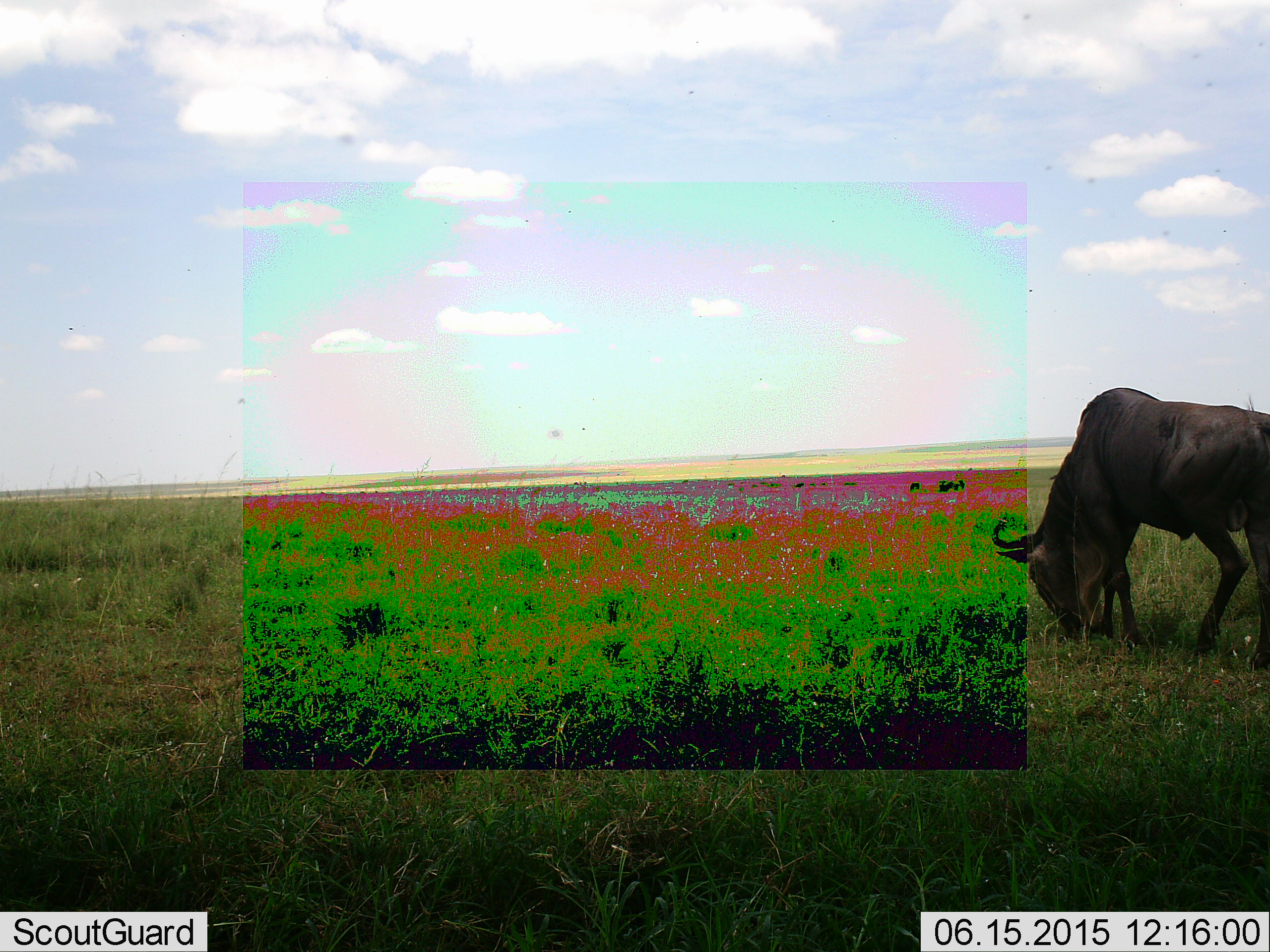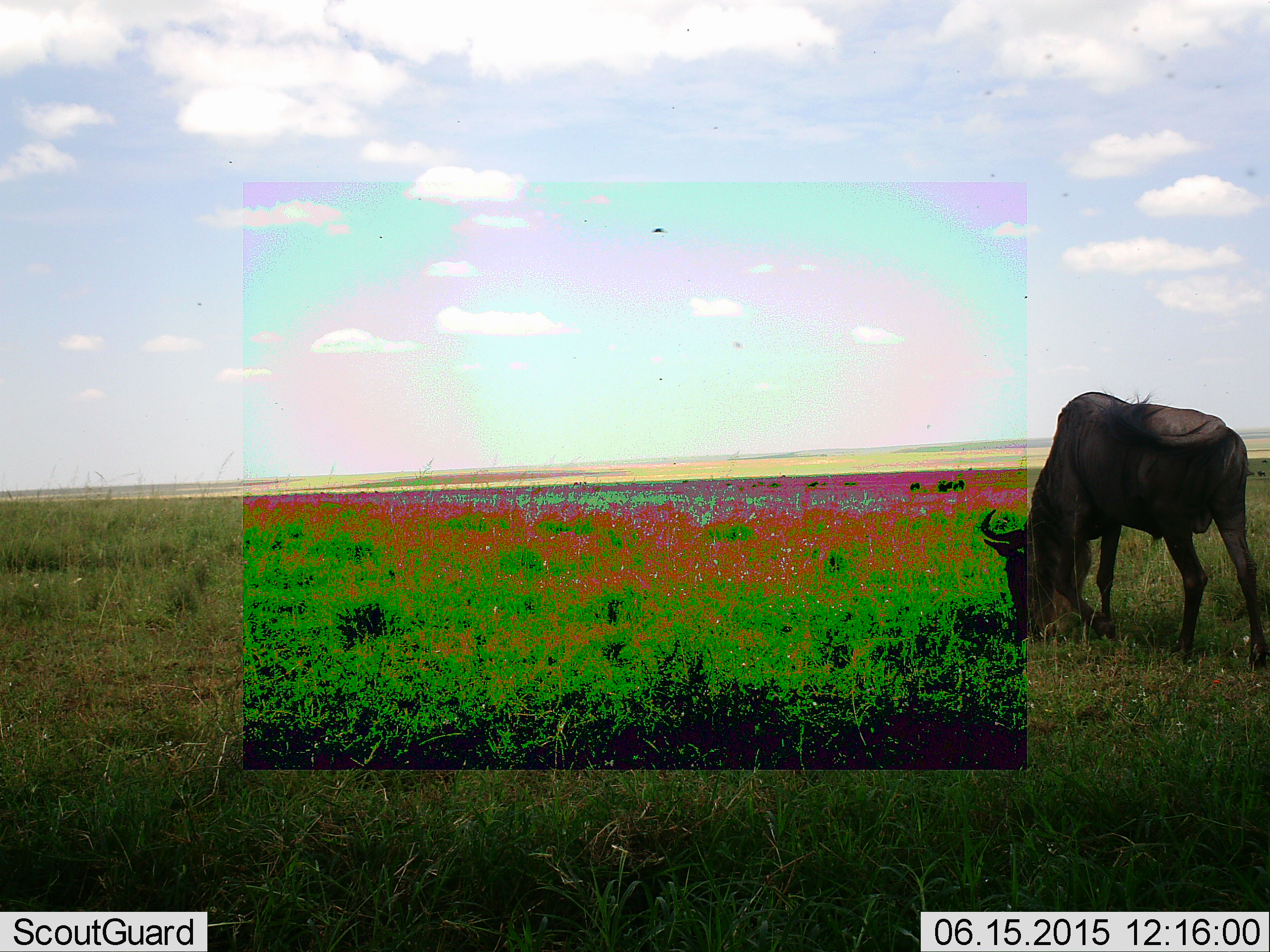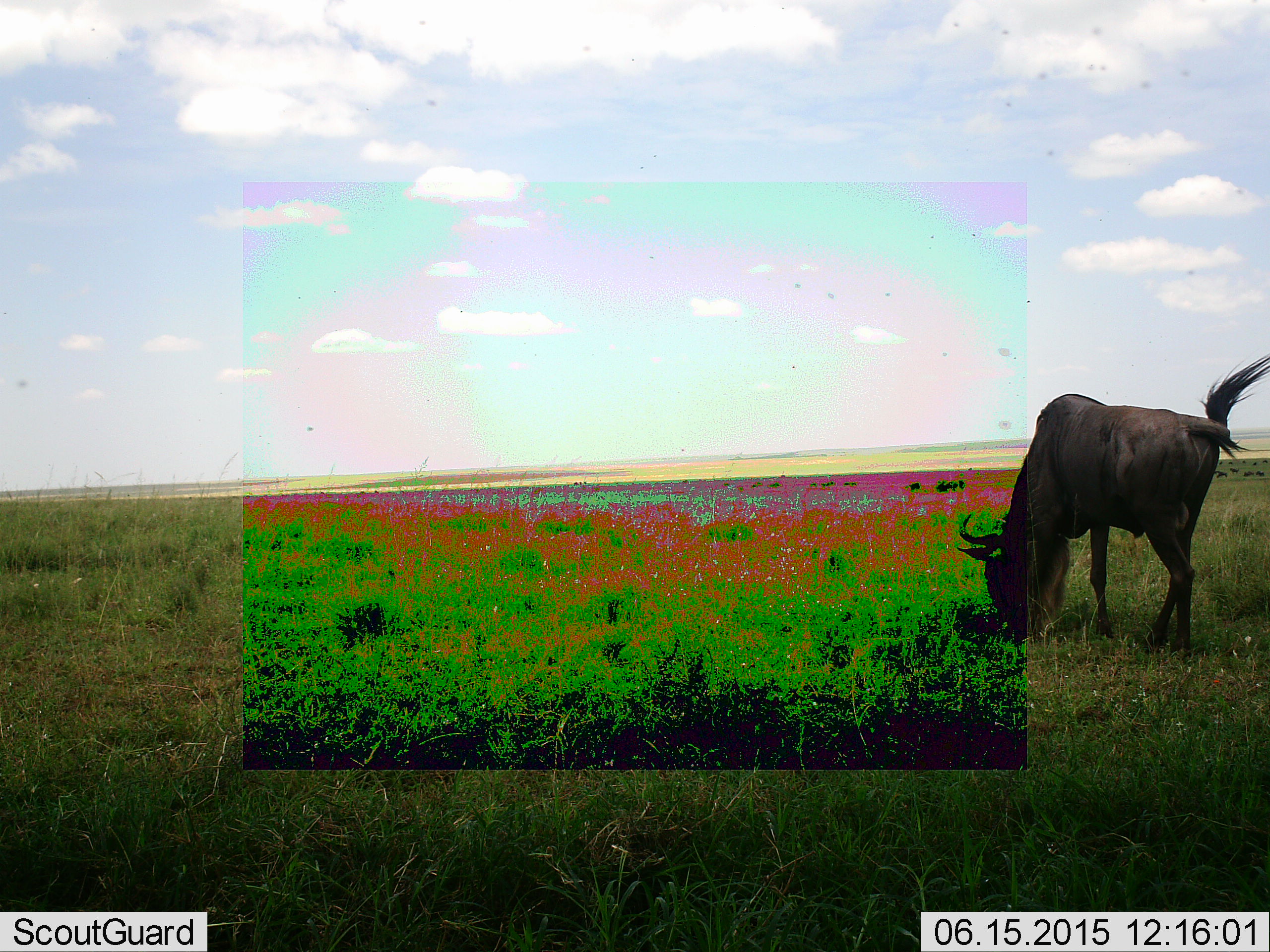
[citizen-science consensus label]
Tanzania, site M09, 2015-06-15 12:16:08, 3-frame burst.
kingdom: Animalia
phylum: Chordata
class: Mammalia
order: Artiodactyla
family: Bovidae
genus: Connochaetes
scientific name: Connochaetes taurinus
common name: blue wildebeest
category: wildebeest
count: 1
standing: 30%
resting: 0%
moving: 0%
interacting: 0%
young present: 0%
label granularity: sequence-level